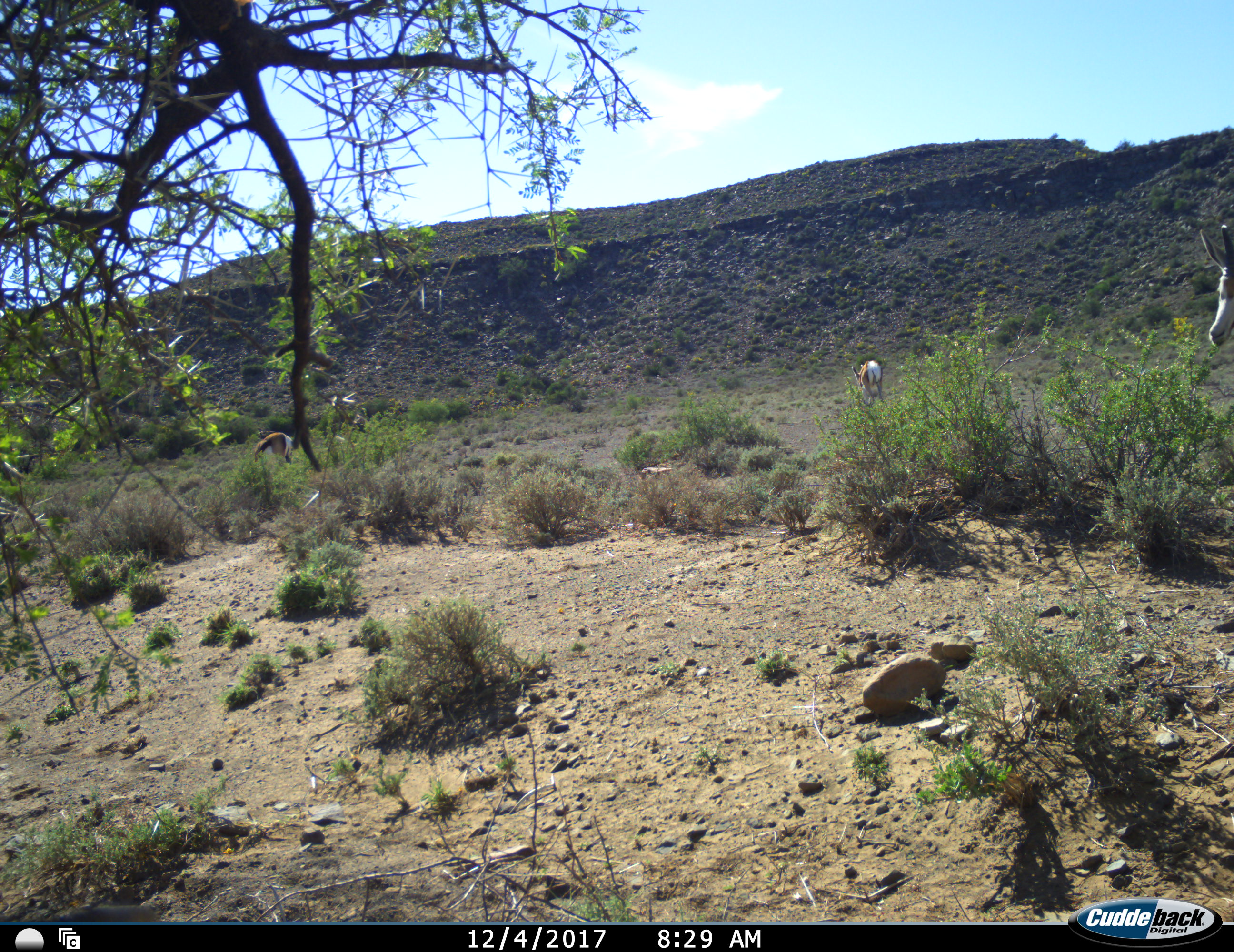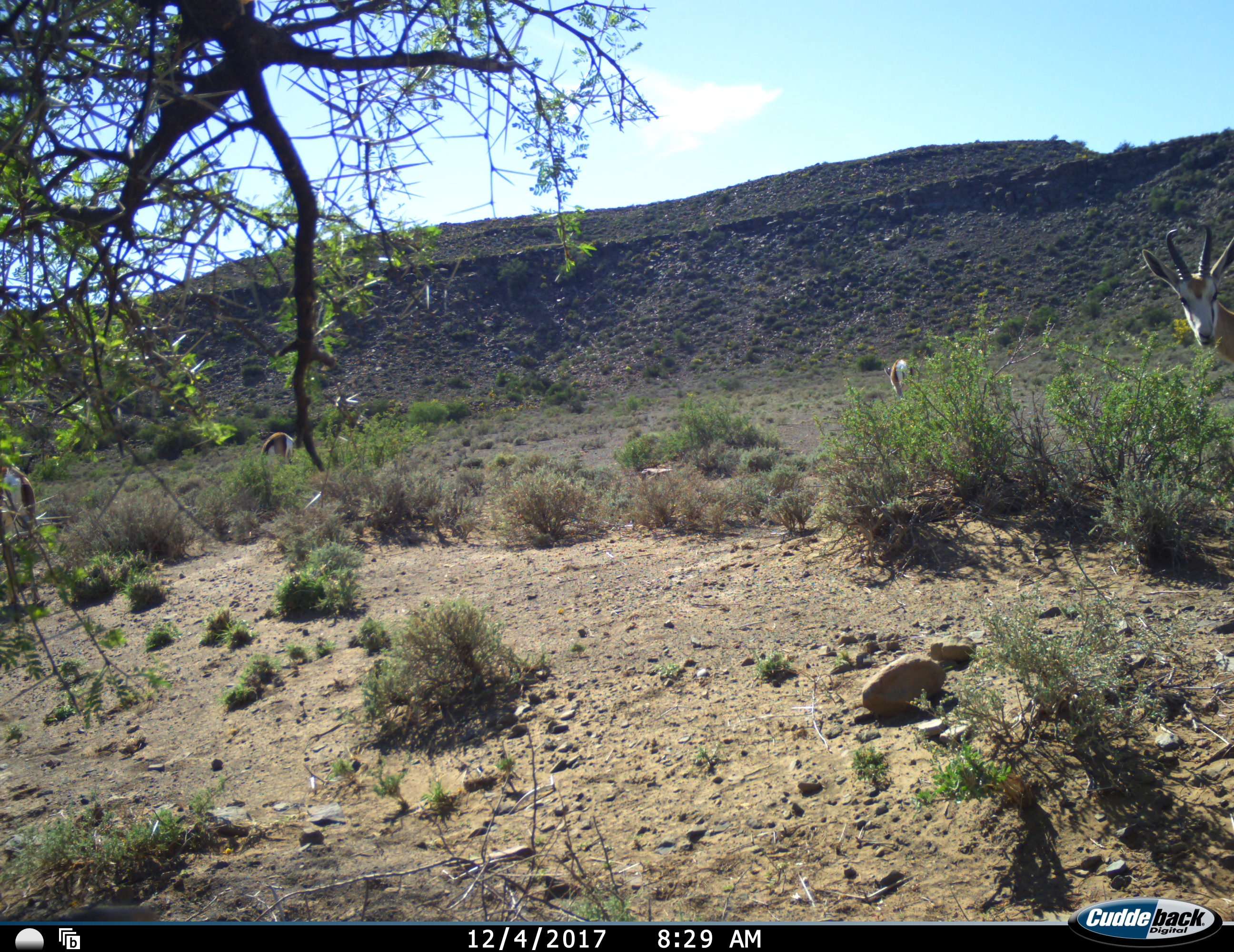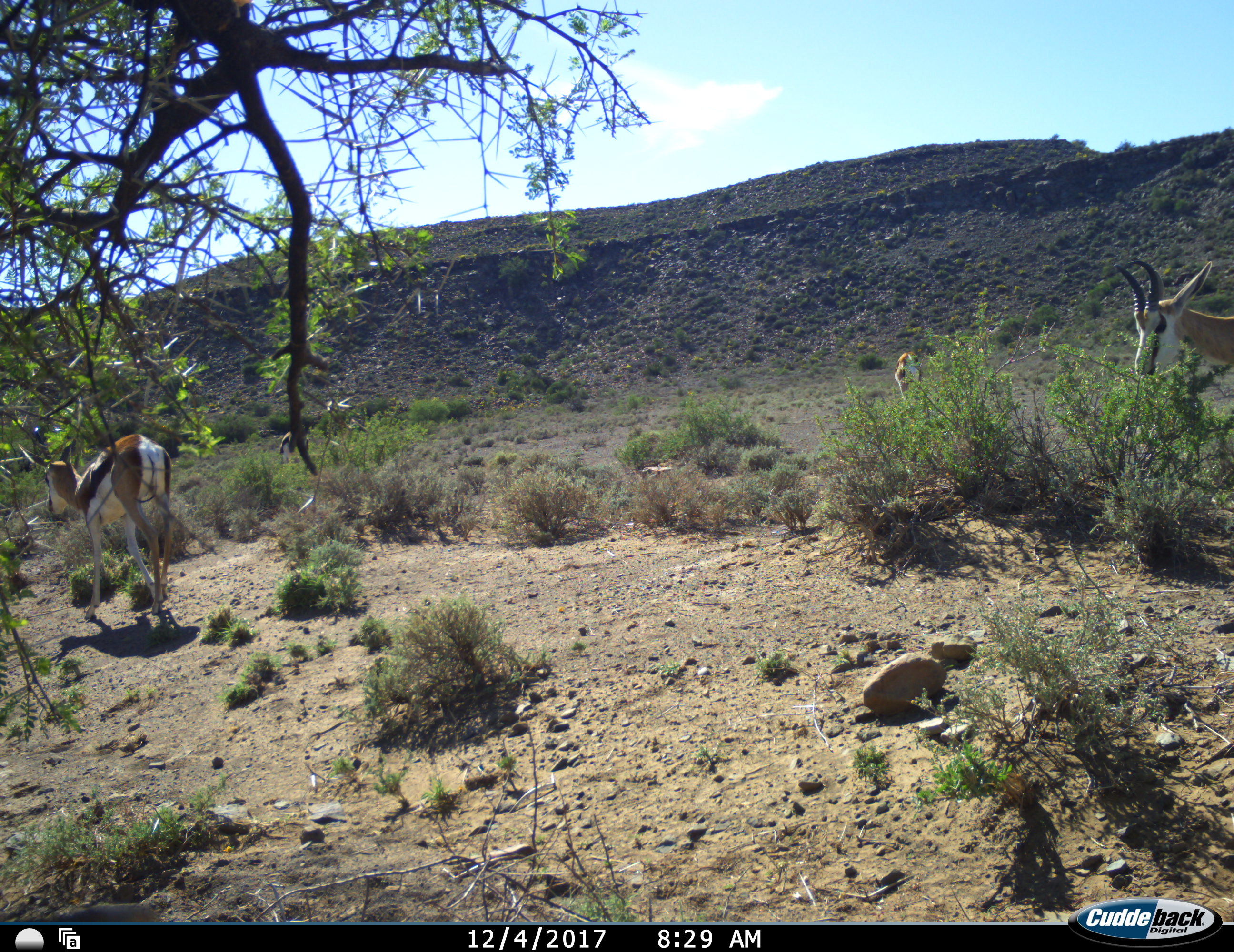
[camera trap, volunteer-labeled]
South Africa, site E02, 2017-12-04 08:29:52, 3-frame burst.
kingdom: Animalia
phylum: Chordata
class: Mammalia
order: Artiodactyla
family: Bovidae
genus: Antidorcas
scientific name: Antidorcas marsupialis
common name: springbok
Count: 4.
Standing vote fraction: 40%.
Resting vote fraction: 0%.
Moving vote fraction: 70%.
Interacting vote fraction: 0%.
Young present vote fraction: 0%.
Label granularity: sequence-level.